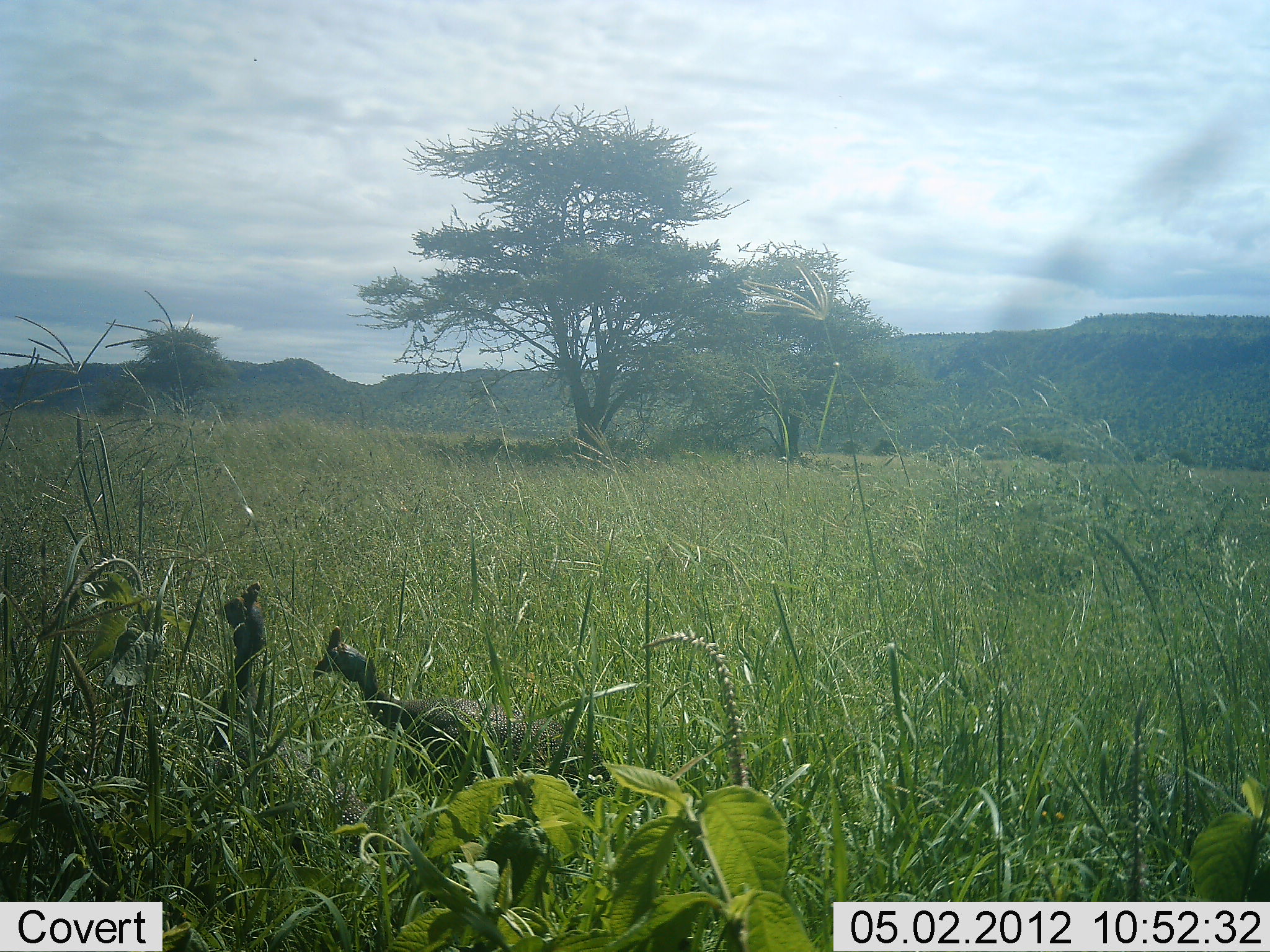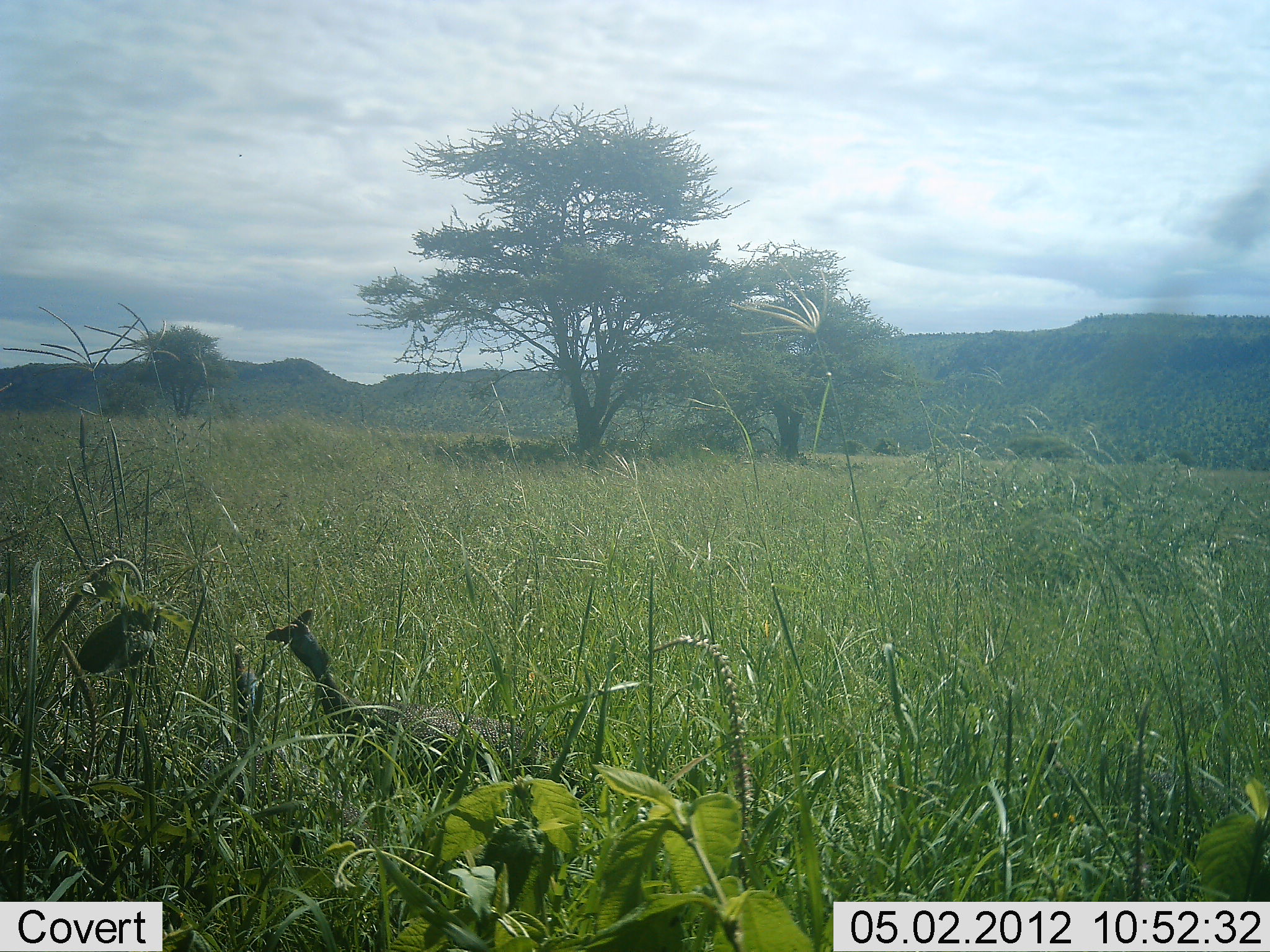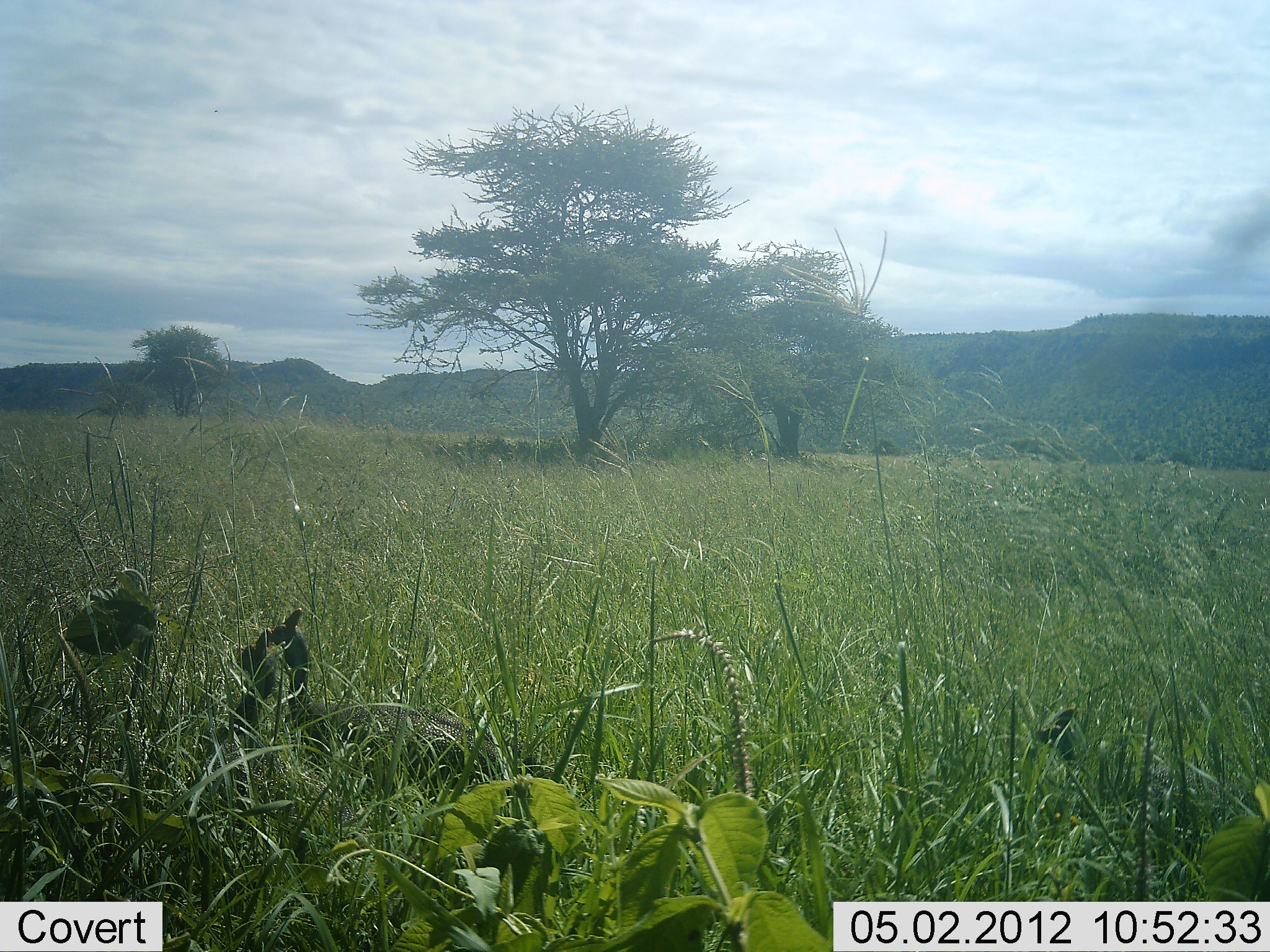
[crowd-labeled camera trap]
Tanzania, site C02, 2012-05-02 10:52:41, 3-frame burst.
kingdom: Animalia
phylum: Chordata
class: Aves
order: Galliformes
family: Numididae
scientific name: Numididae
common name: guinea fowl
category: guineafowl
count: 2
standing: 33%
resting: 0%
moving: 67%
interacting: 8%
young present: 0%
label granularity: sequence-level